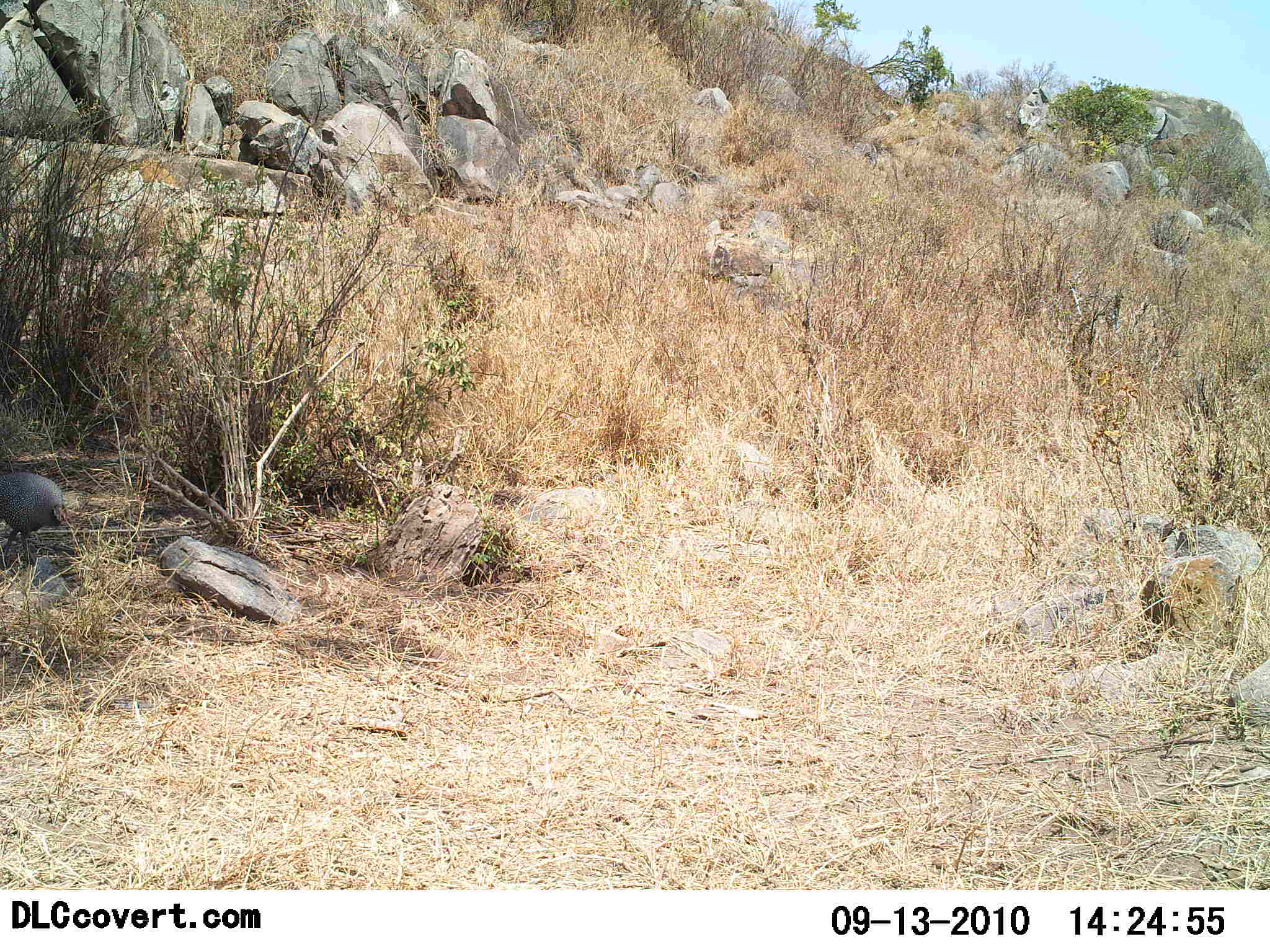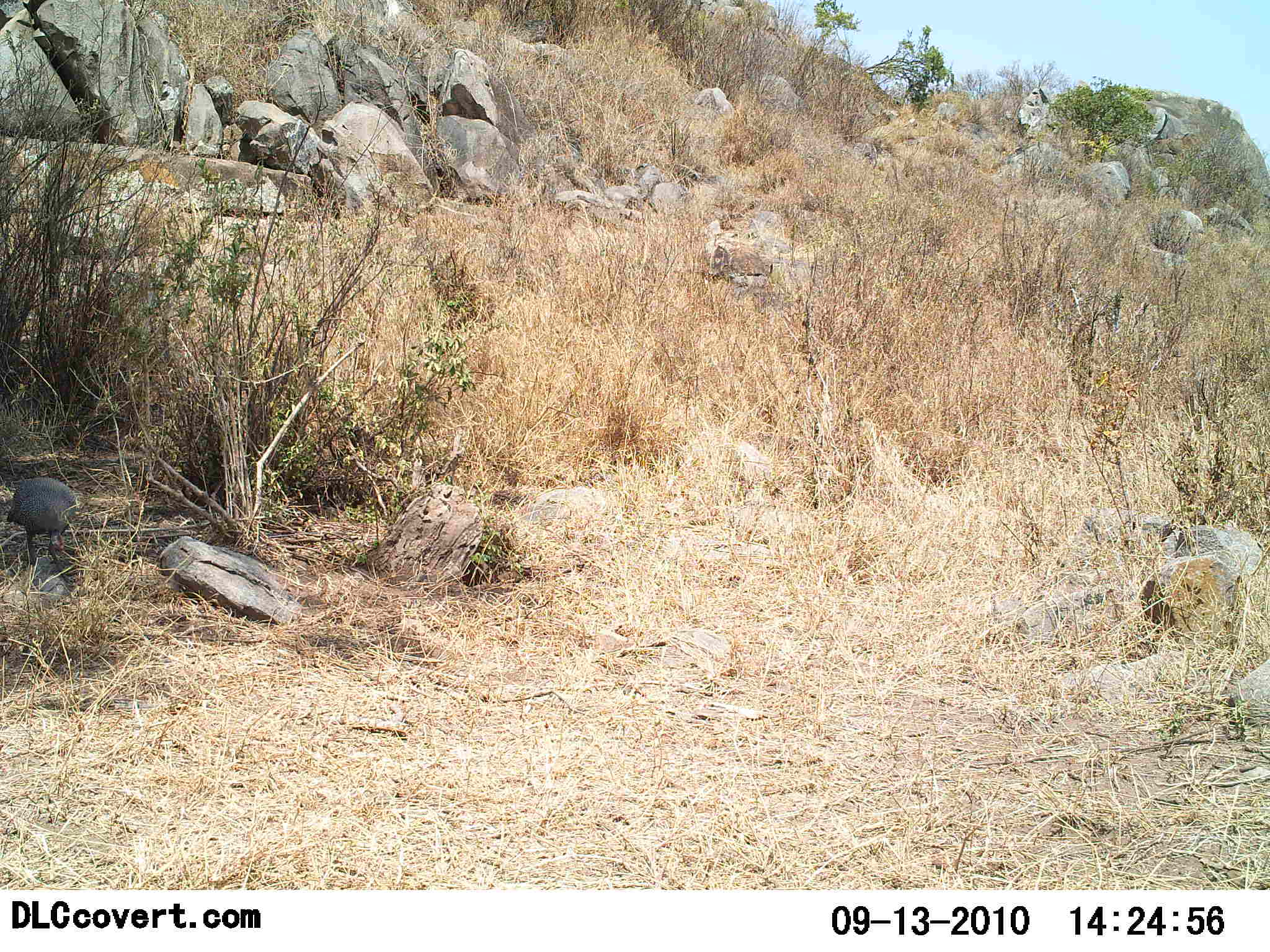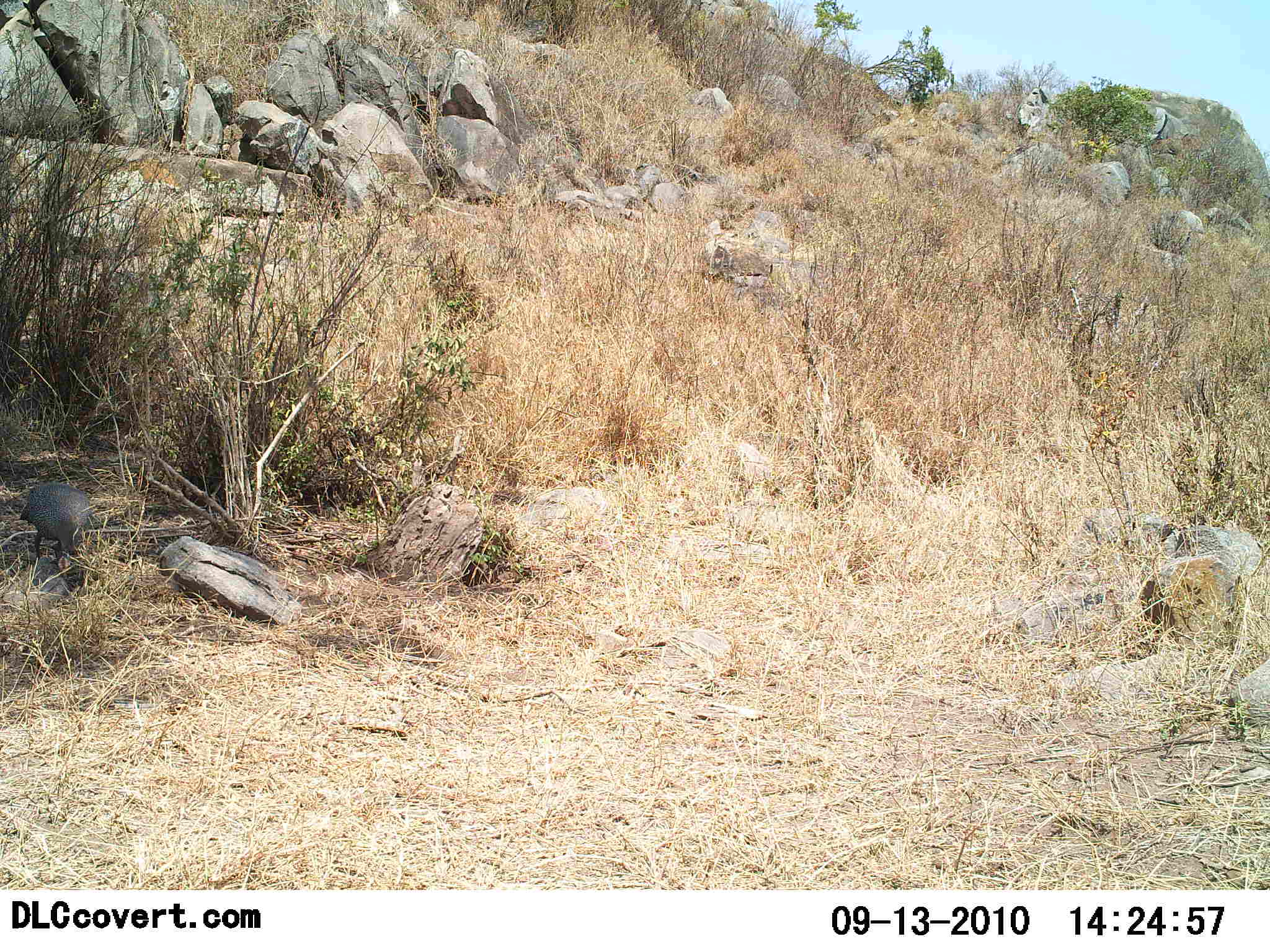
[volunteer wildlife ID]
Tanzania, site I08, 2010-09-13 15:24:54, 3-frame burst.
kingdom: Animalia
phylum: Chordata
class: Aves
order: Galliformes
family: Numididae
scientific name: Numididae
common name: guinea fowl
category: guineafowl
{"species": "guineafowl (guinea fowl) (Numididae)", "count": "1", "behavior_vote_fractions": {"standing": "6%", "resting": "0%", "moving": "88%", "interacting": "0%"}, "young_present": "0%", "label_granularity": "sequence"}